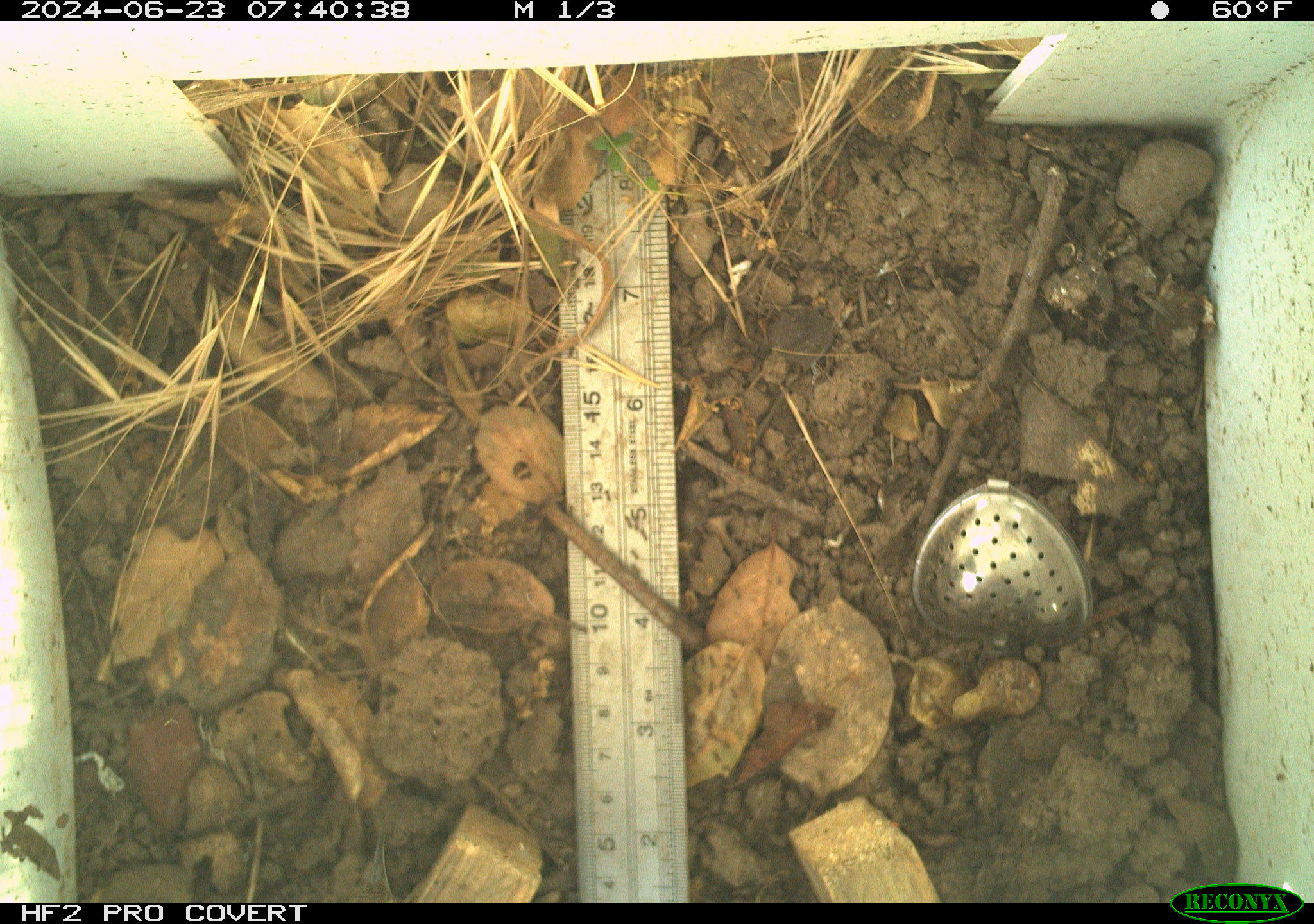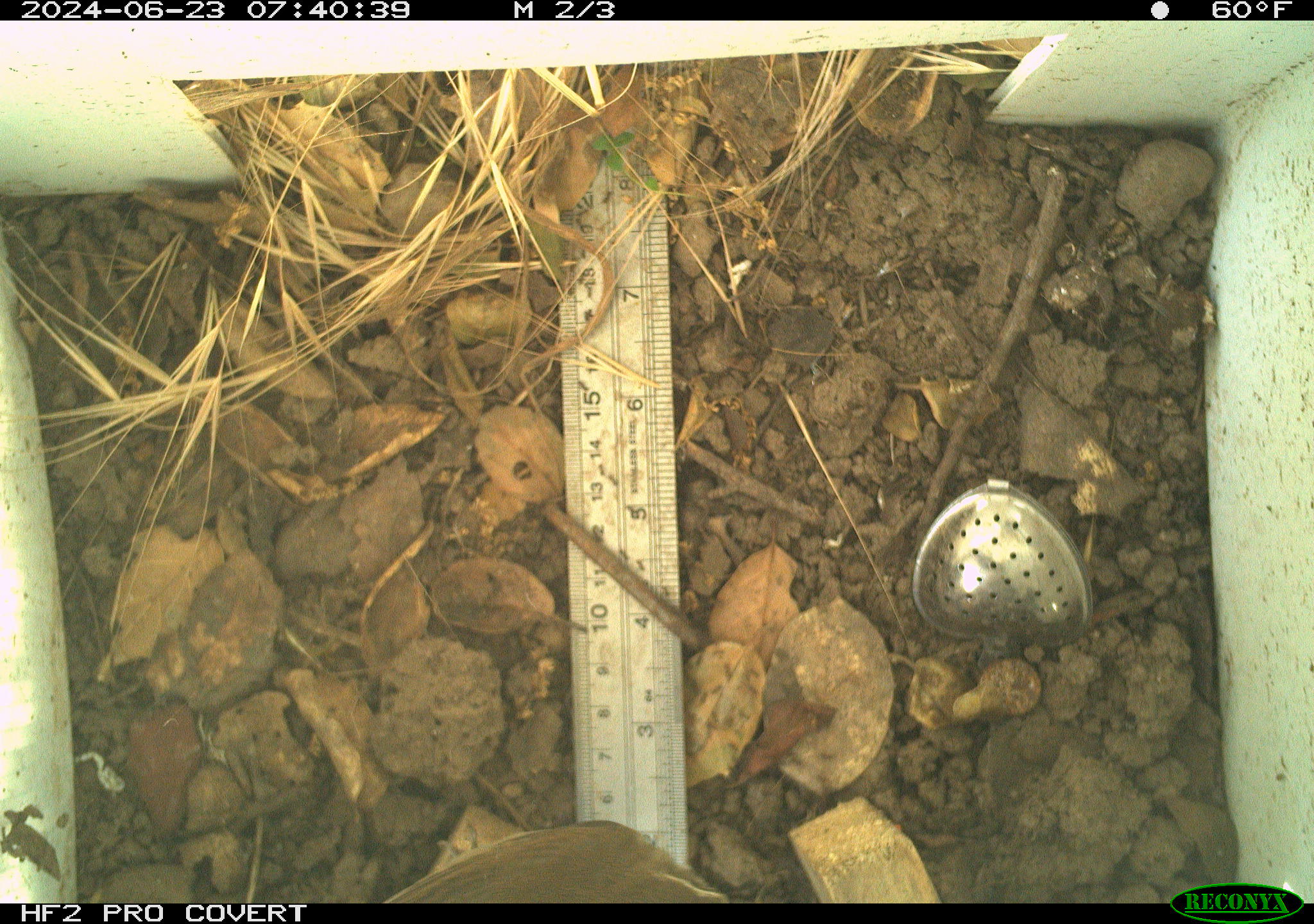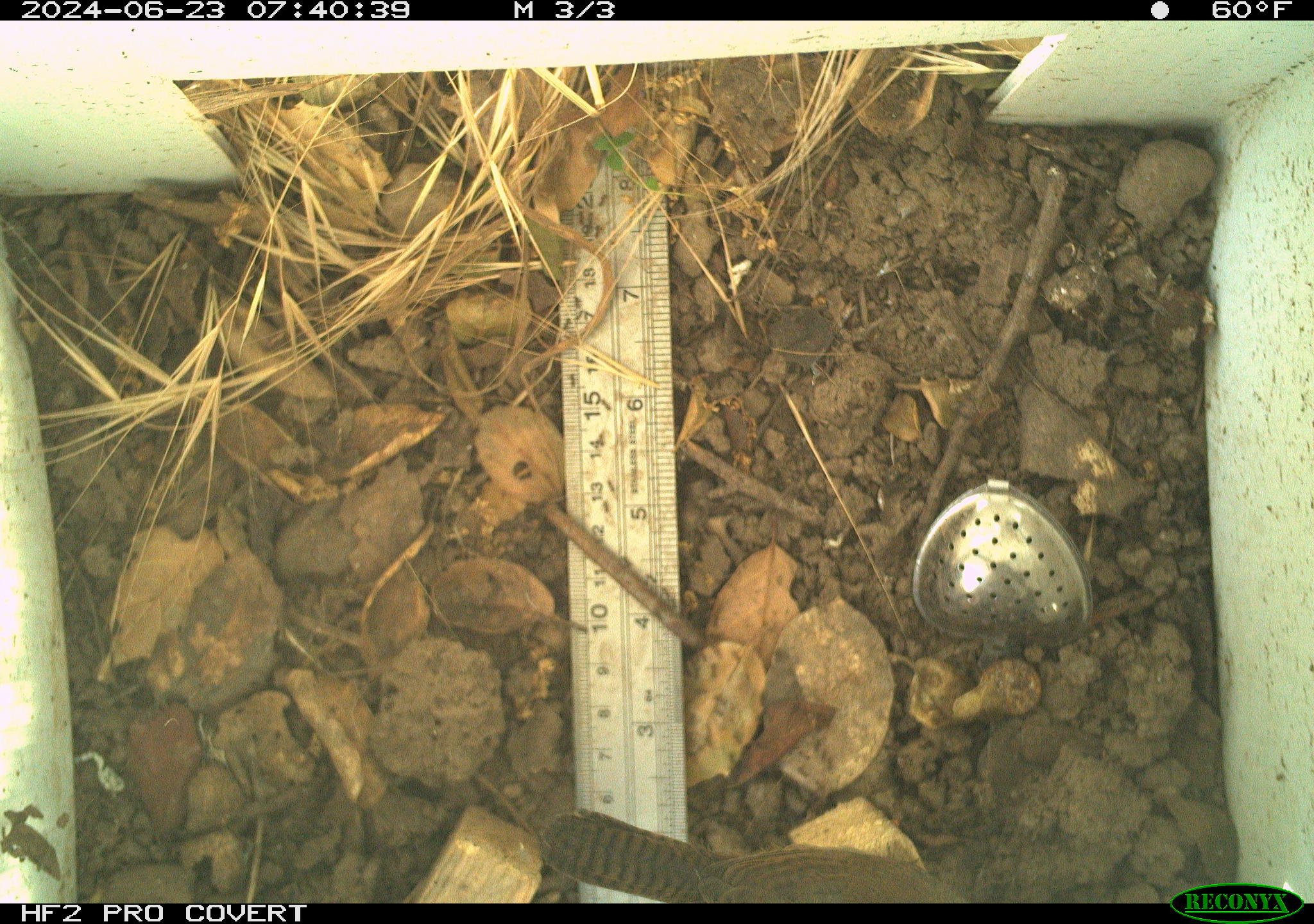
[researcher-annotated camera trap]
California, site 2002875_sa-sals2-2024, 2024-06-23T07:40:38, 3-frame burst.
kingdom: Animalia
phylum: Chordata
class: Aves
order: Passeriformes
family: Troglodytidae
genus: Thryomanes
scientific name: Thryomanes bewickii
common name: bewick's wren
Bewick's wren (Thryomanes bewickii).